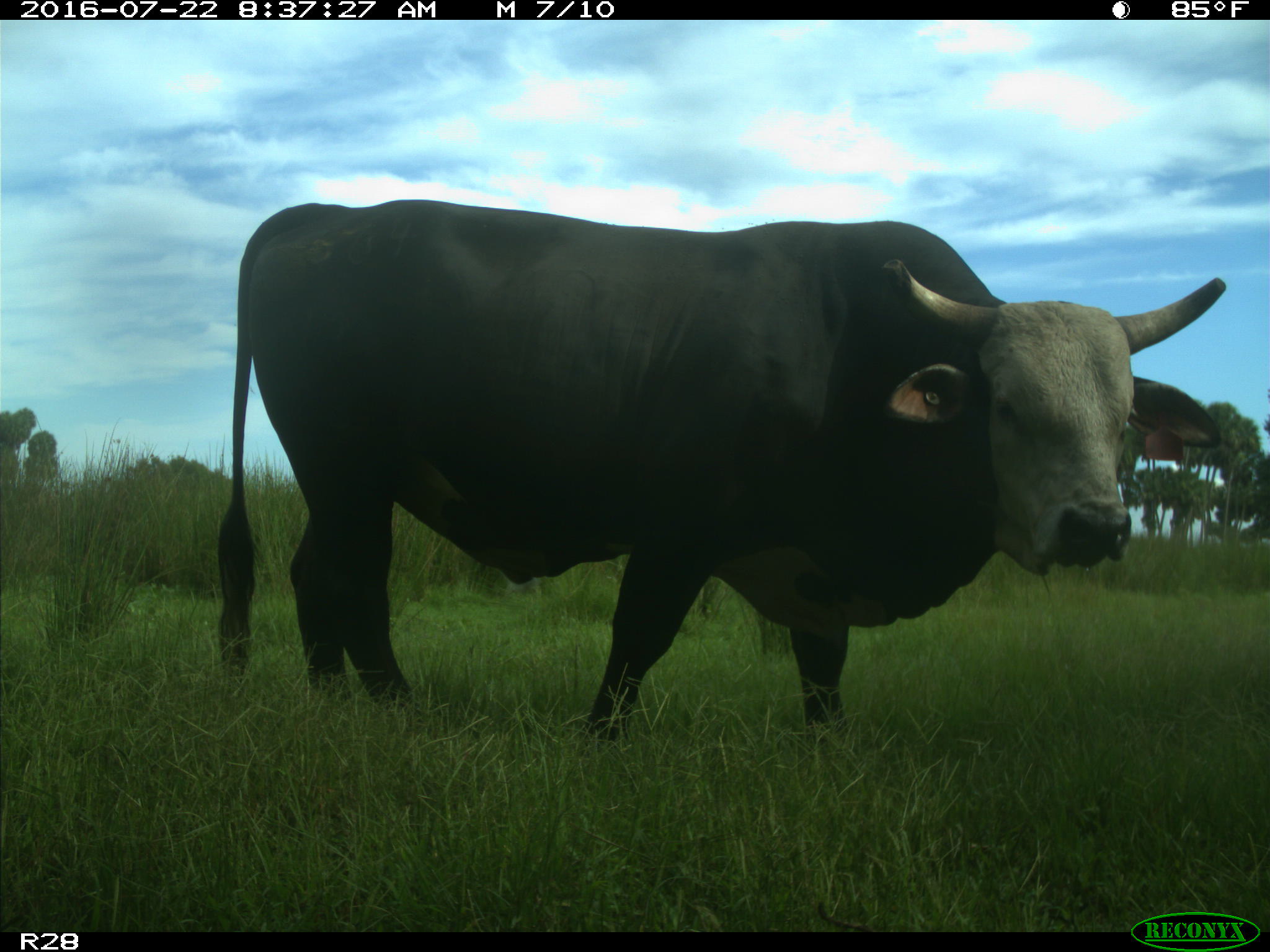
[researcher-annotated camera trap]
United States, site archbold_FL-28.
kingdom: Animalia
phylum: Chordata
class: Mammalia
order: Artiodactyla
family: Bovidae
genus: Bos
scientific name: Bos taurus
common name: domestic cow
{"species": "Bos taurus (domestic cow)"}